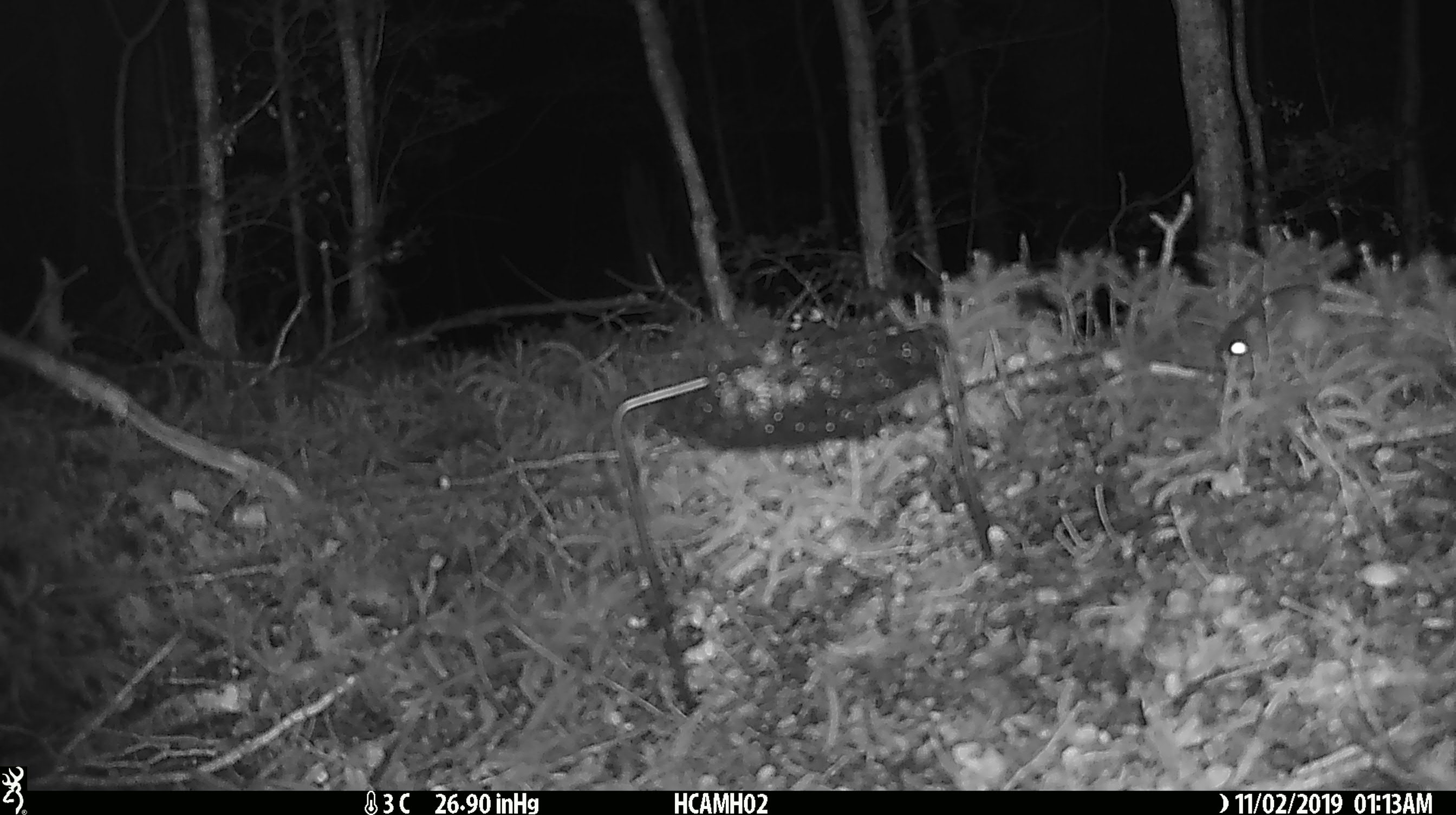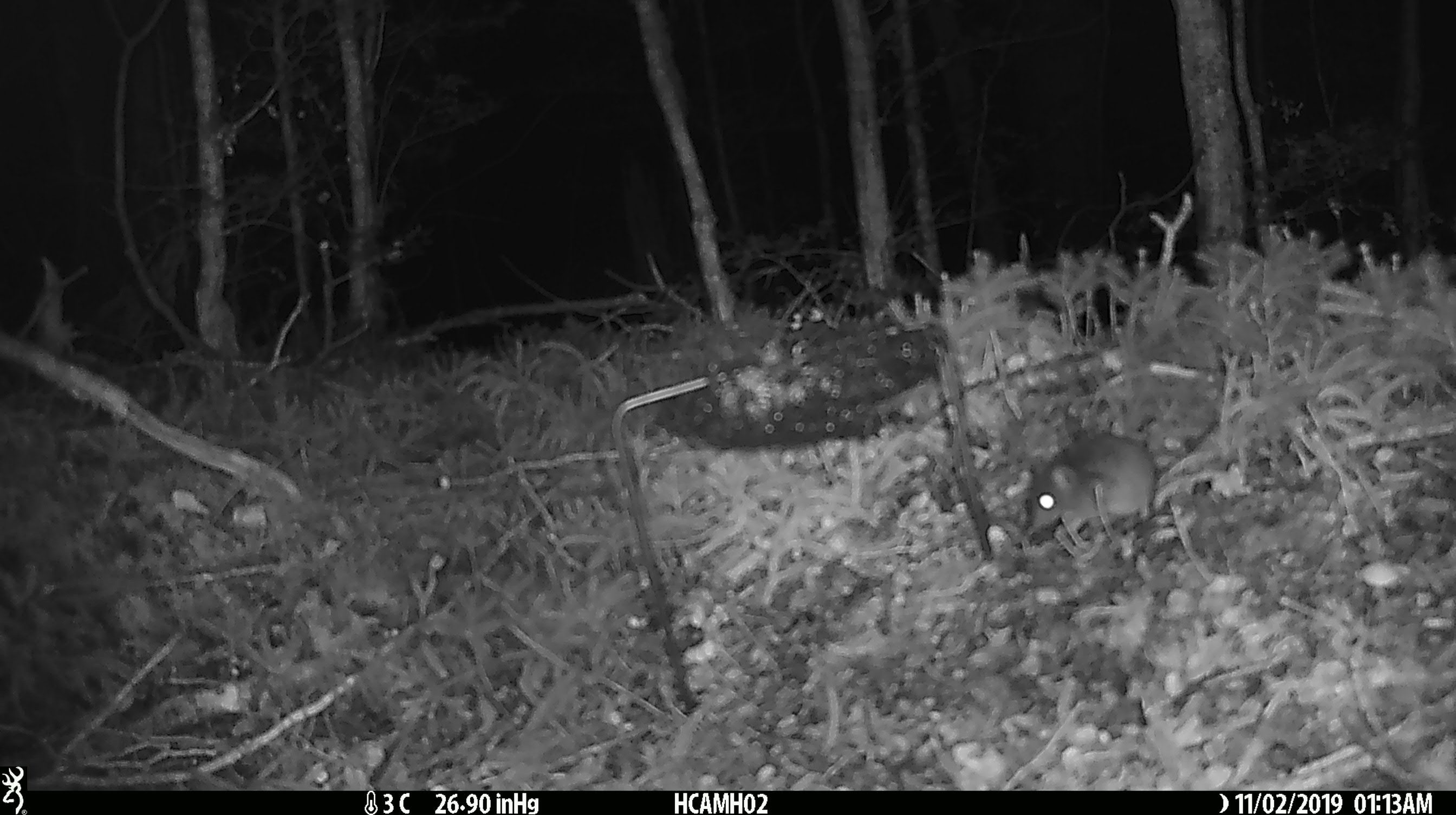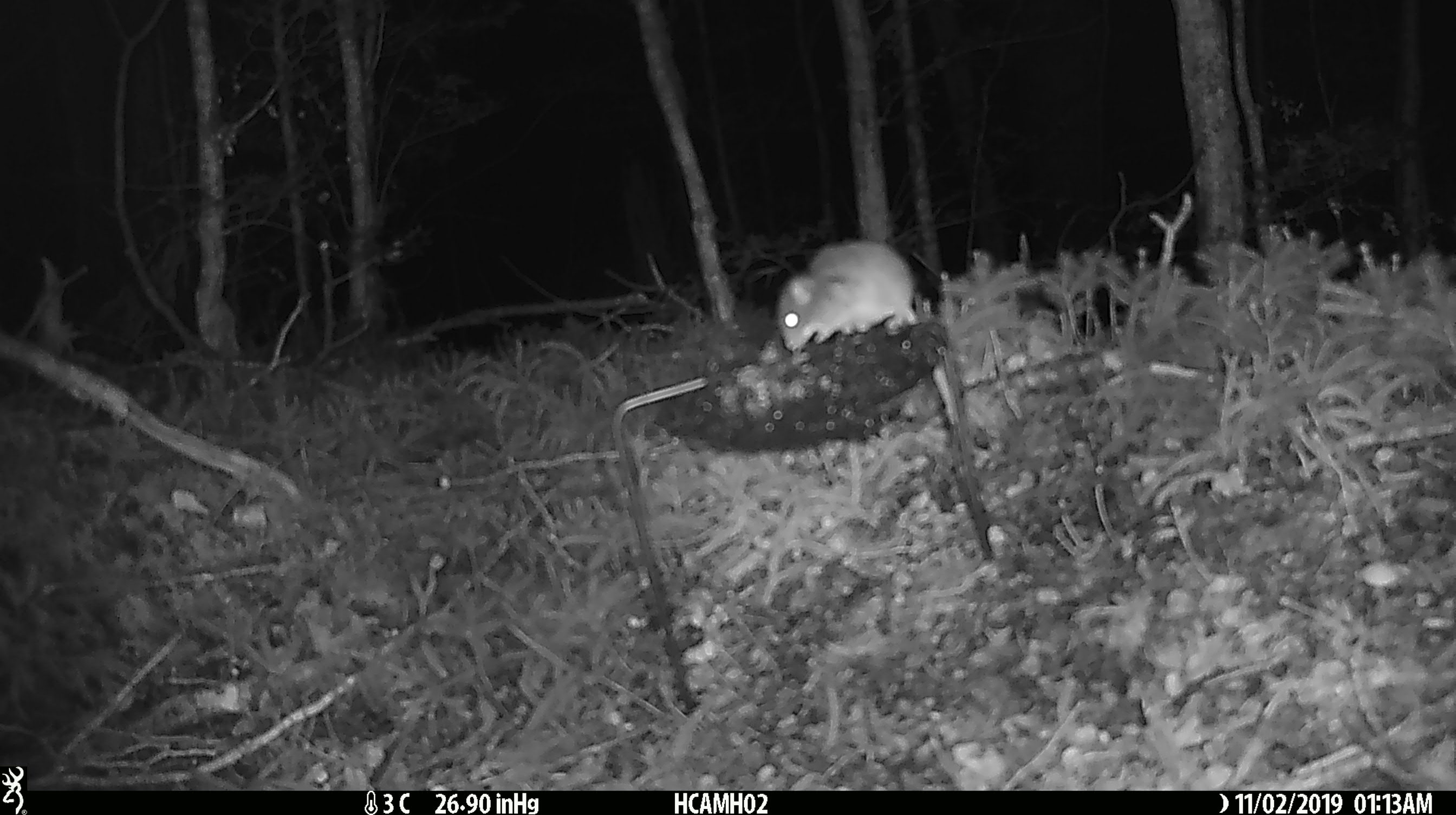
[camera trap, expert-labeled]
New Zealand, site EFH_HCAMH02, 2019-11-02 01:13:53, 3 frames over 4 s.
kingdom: Animalia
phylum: Chordata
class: Mammalia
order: Rodentia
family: Muridae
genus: Mus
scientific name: Mus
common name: mouse